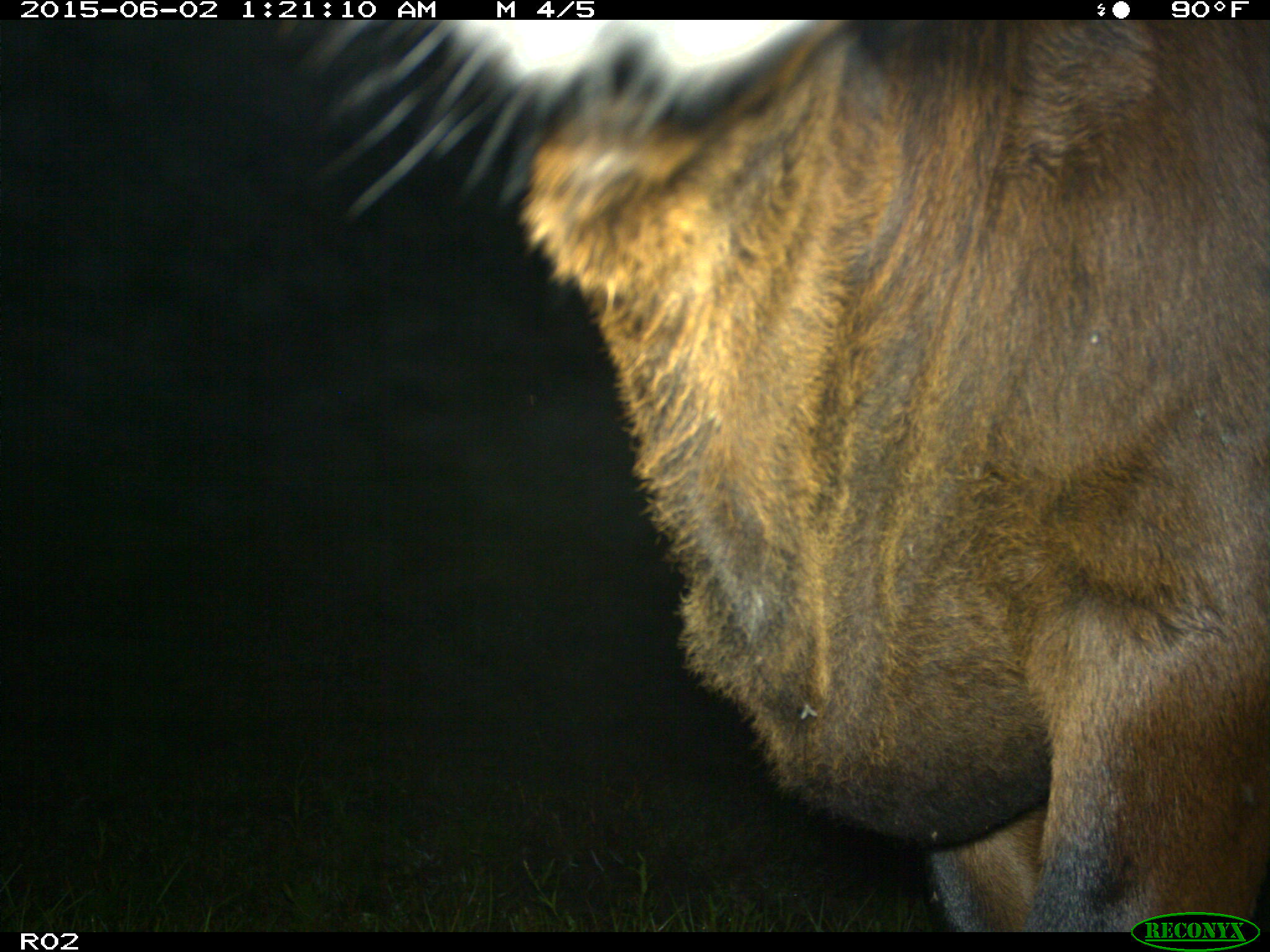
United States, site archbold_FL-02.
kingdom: Animalia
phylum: Chordata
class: Mammalia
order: Artiodactyla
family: Bovidae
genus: Bos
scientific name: Bos taurus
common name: domestic cow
Bos taurus (domestic cow).